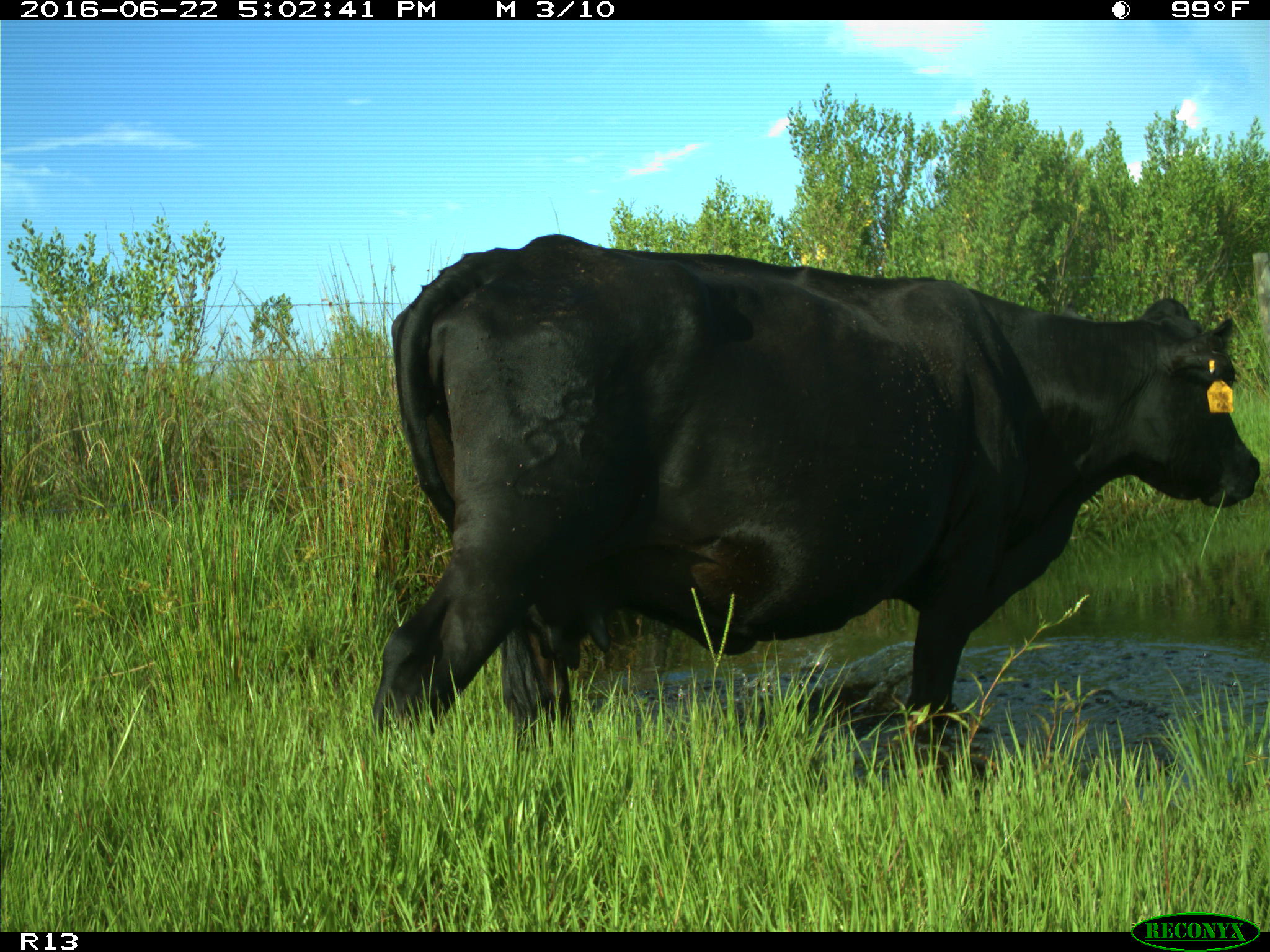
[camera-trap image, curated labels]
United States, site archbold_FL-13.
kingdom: Animalia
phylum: Chordata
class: Mammalia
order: Artiodactyla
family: Bovidae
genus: Bos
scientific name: Bos taurus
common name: domestic cow